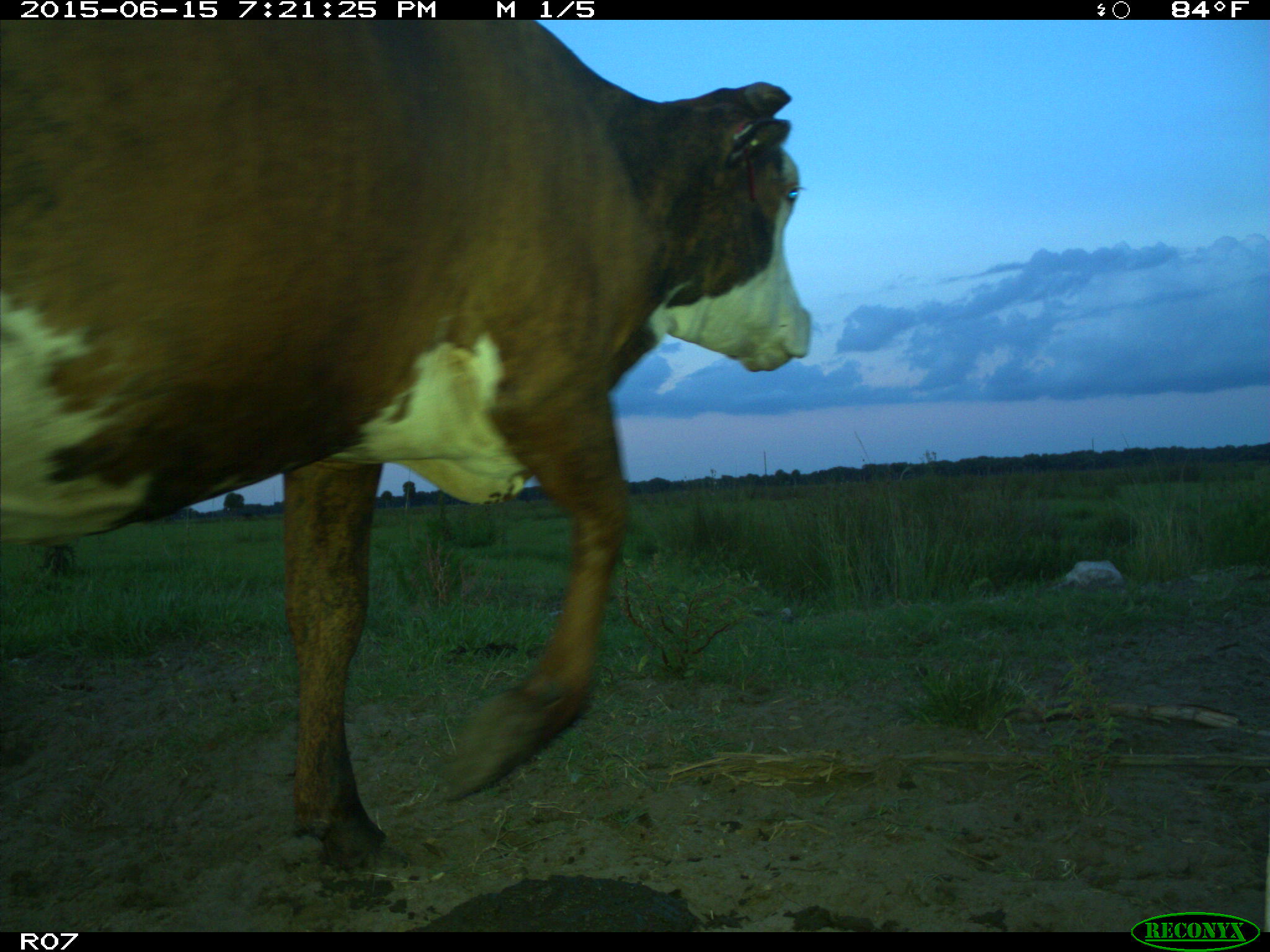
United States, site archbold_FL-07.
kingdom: Animalia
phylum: Chordata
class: Mammalia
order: Artiodactyla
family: Bovidae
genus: Bos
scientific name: Bos taurus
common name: domestic cow